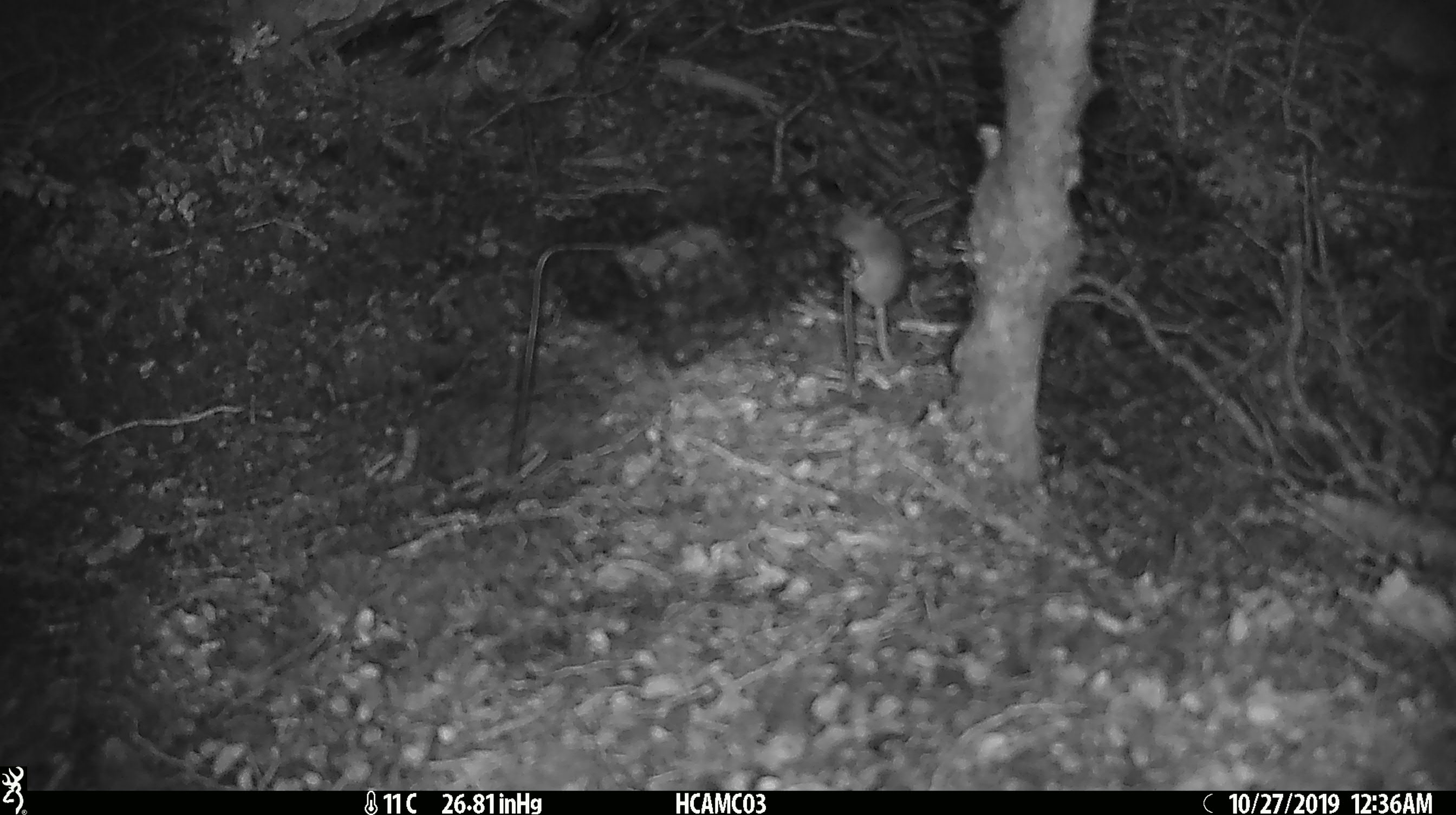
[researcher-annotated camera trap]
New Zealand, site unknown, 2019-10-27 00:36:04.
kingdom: Animalia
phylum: Chordata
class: Mammalia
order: Rodentia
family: Muridae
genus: Mus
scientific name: Mus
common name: mouse